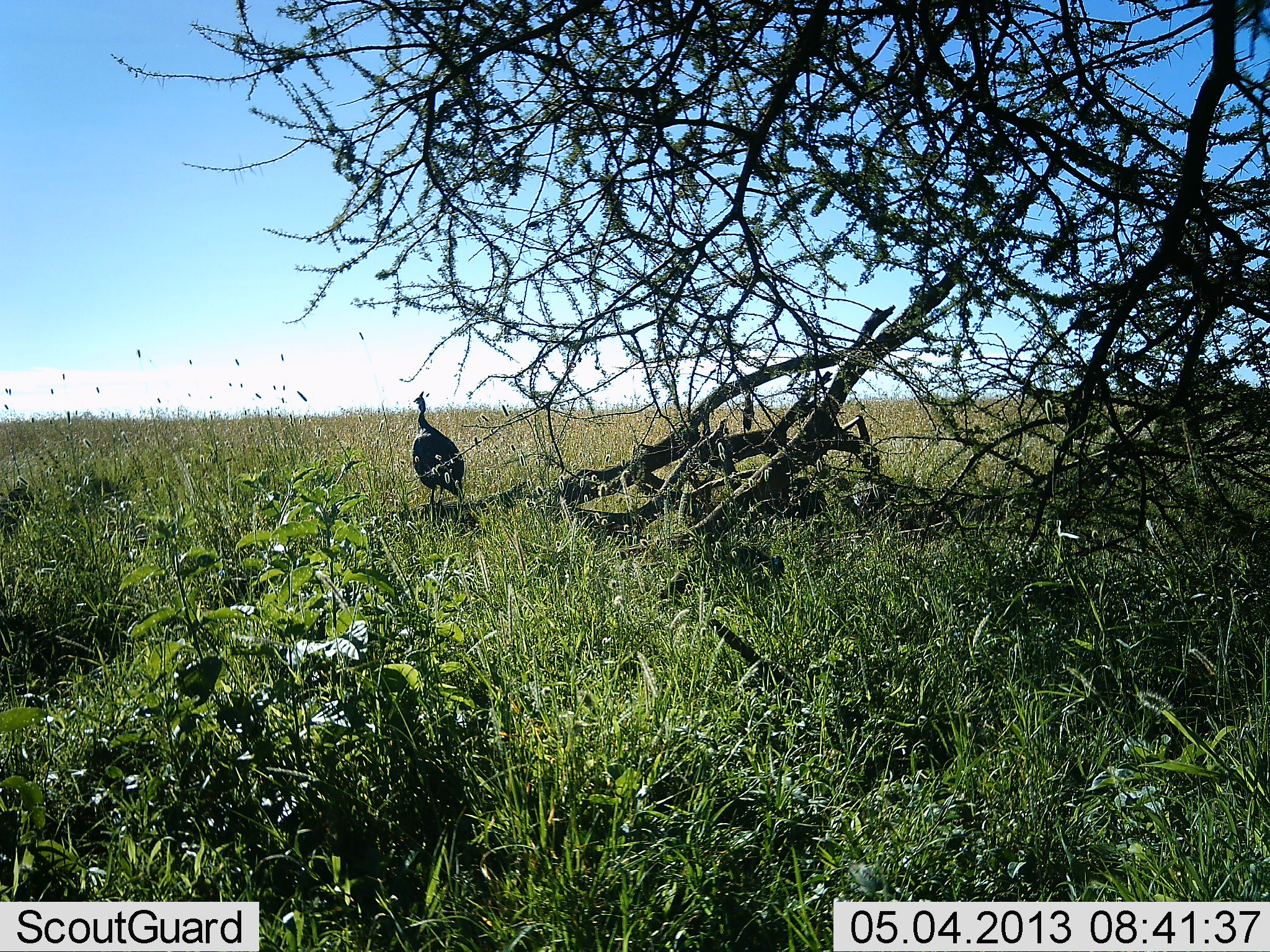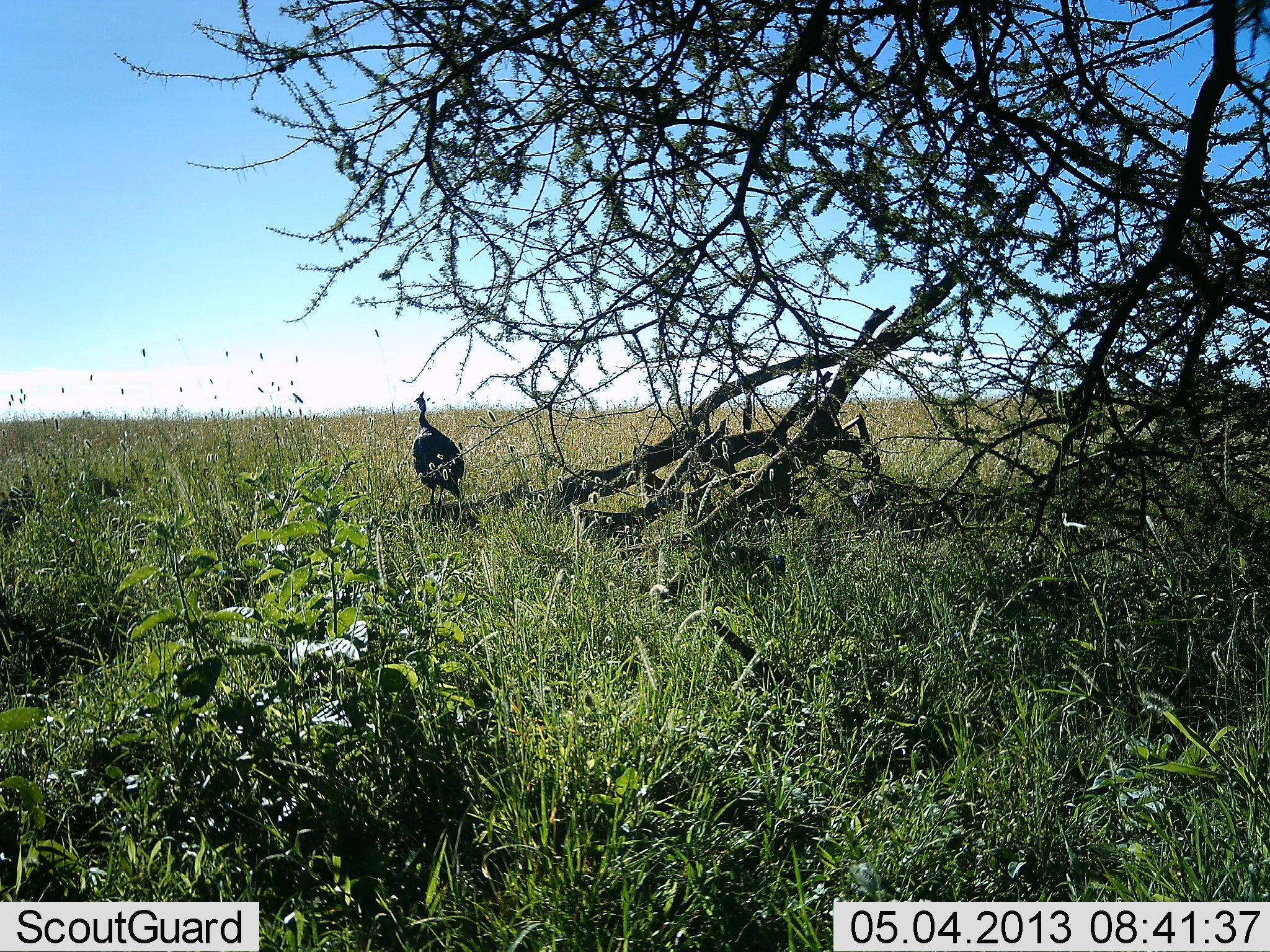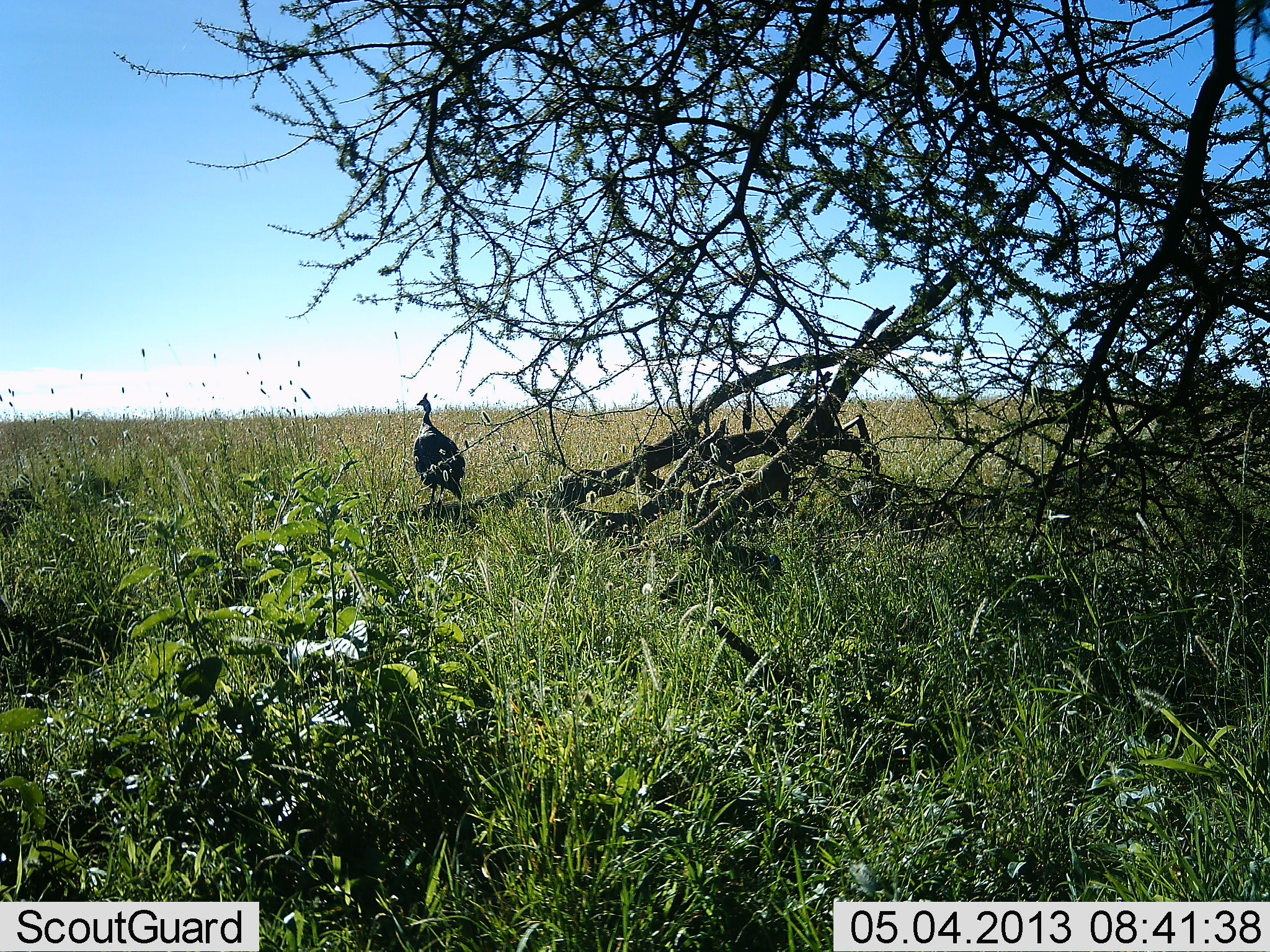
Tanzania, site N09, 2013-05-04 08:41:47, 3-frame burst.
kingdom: Animalia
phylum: Chordata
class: Aves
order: Galliformes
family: Numididae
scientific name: Numididae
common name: guinea fowl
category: guineafowl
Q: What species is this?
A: Guineafowl (guinea fowl) (Numididae).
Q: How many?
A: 1.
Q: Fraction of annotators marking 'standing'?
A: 100%.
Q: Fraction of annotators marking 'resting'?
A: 4%.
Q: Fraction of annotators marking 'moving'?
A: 4%.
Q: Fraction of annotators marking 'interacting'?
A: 0%.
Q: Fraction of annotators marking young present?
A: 0%.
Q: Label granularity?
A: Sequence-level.